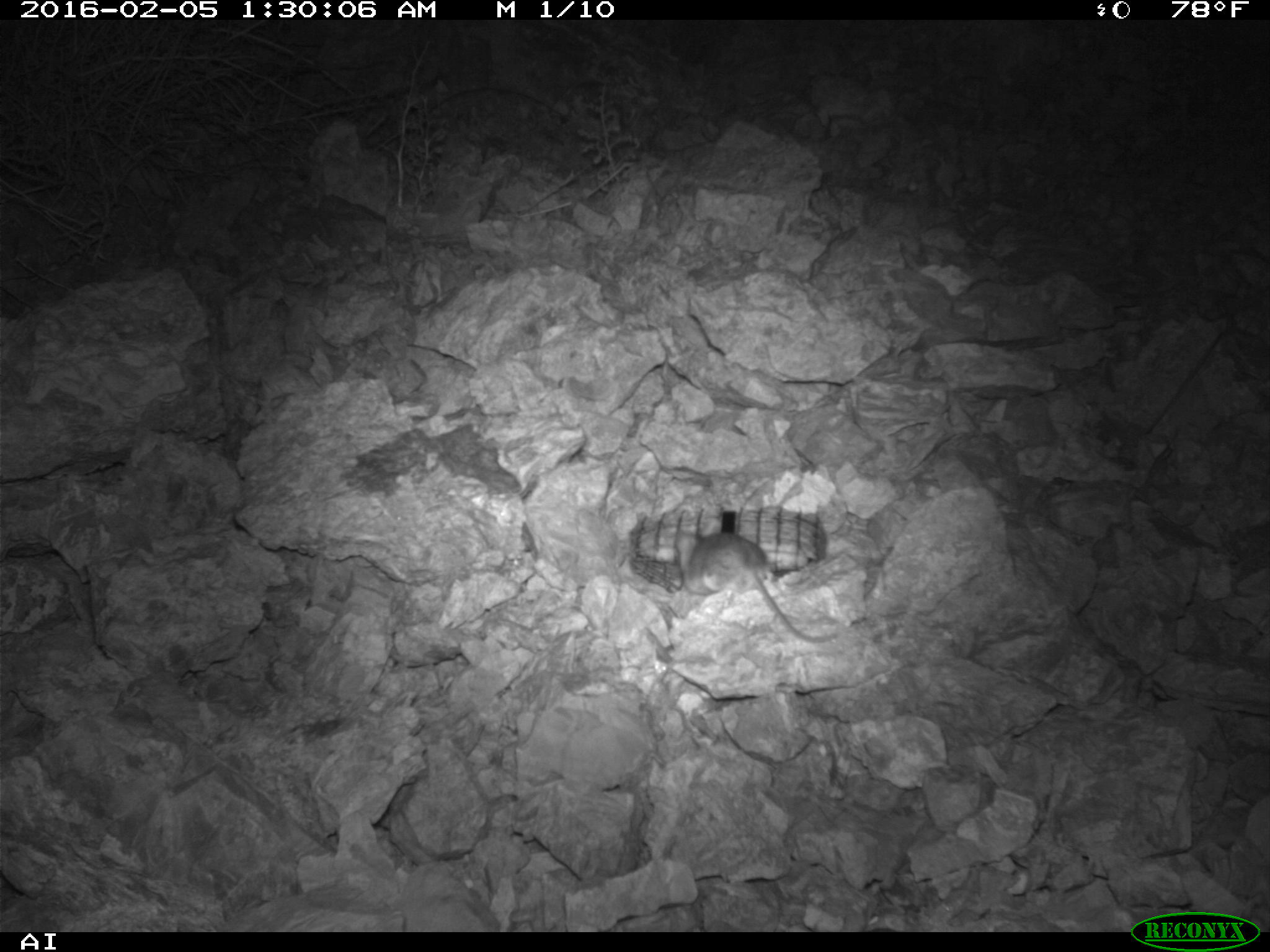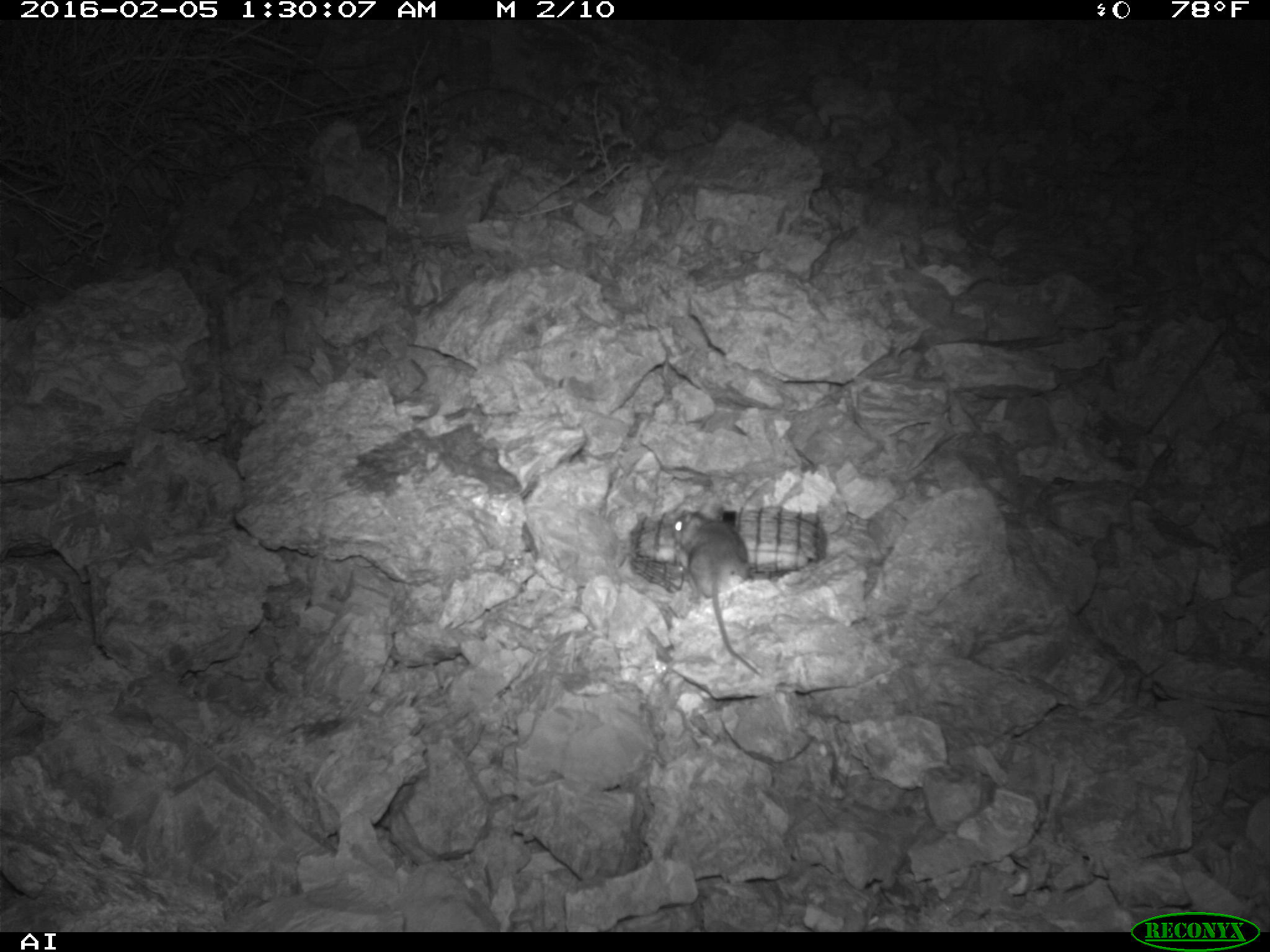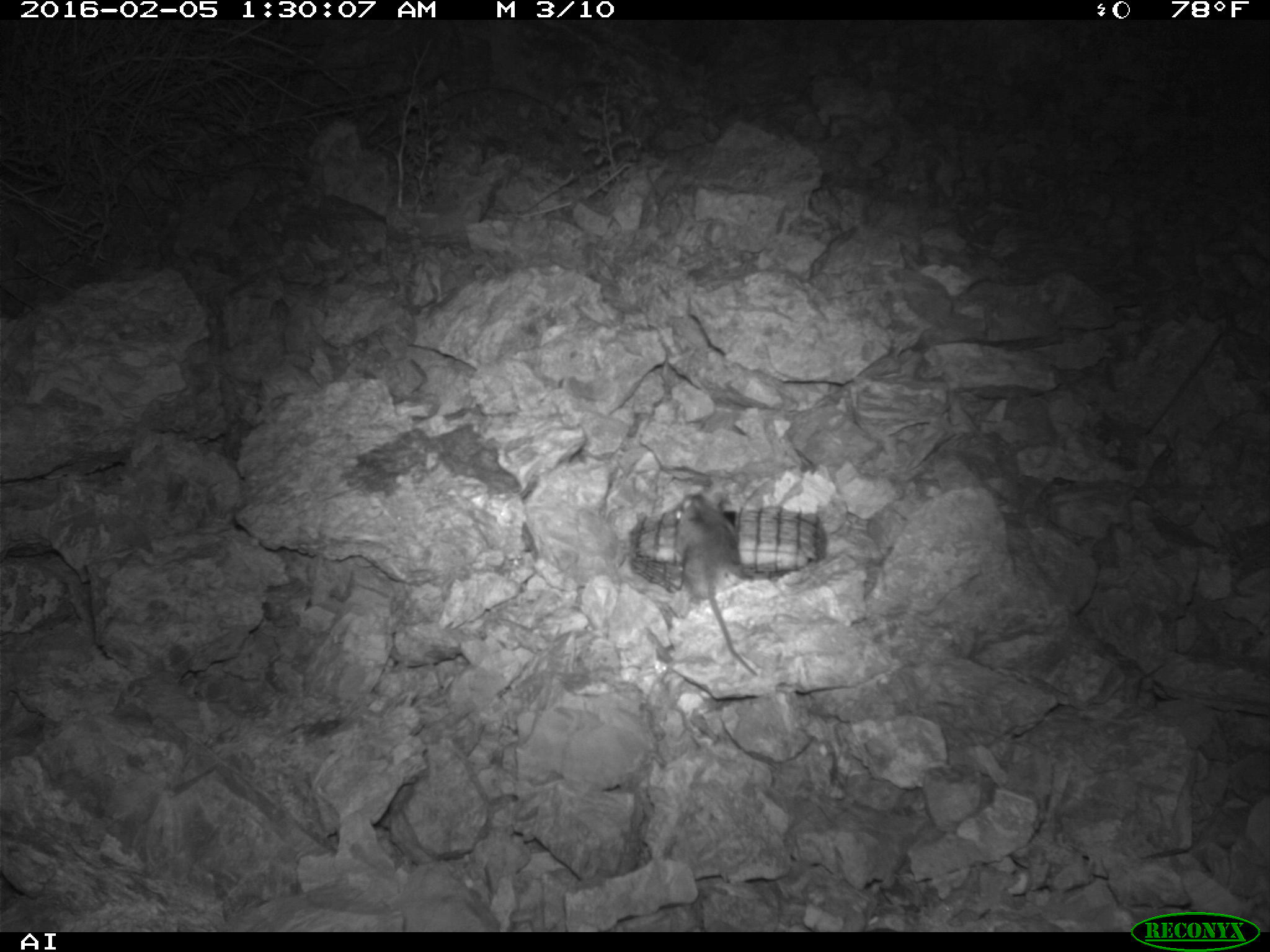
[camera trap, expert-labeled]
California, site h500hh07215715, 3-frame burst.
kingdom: Animalia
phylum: Chordata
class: Mammalia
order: Rodentia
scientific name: Rodentia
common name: rodent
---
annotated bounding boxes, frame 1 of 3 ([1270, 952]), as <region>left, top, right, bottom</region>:
rodent: <region>675, 524, 838, 641</region>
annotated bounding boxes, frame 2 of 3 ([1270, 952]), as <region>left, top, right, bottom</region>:
rodent: <region>670, 499, 770, 677</region>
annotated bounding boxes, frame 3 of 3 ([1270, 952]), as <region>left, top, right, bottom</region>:
rodent: <region>676, 493, 758, 676</region>